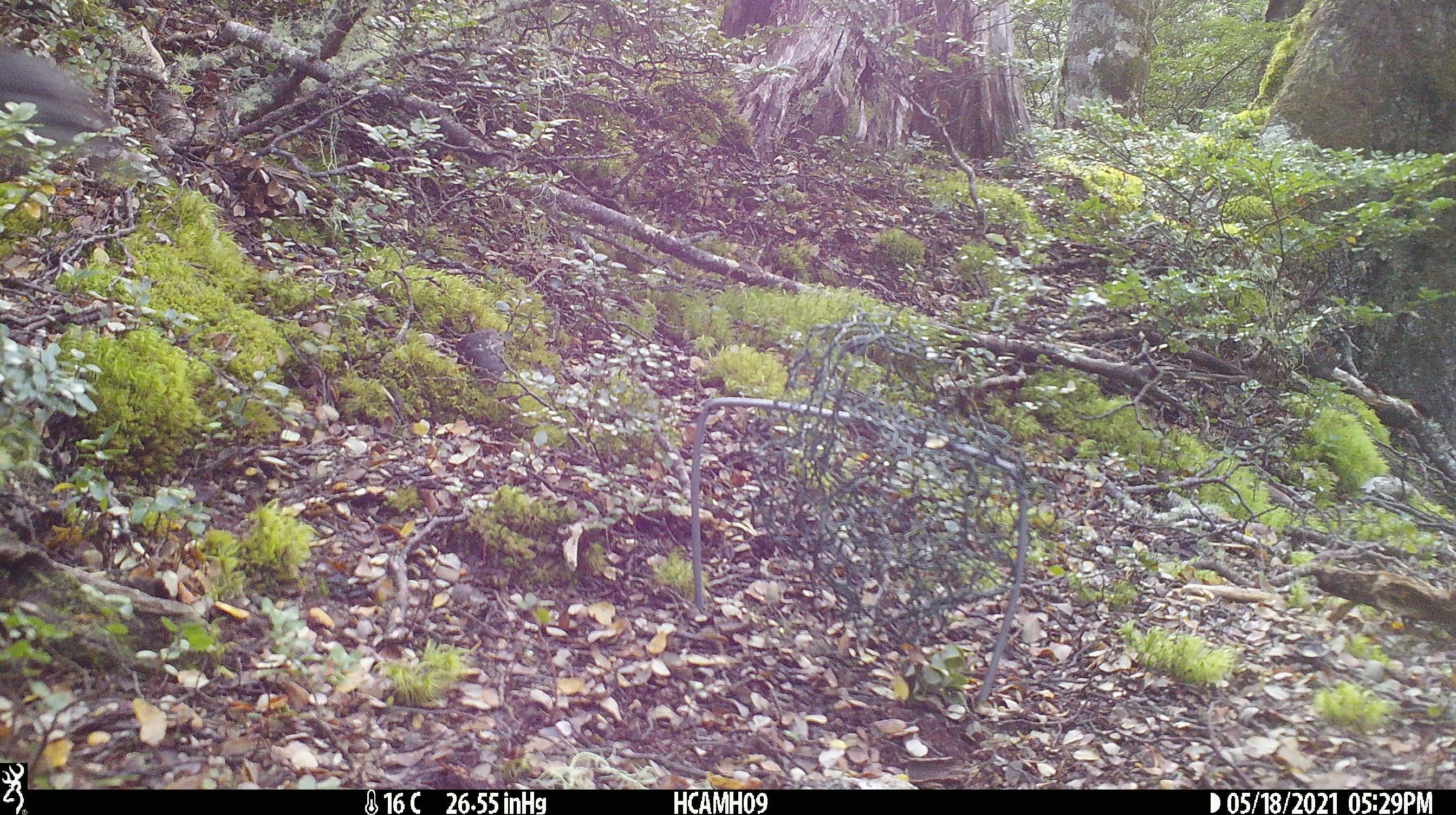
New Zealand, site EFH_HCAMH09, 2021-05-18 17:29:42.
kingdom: Animalia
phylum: Chordata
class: Aves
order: Passeriformes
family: Petroicidae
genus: Petroica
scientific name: Petroica australis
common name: new zealand robin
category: robin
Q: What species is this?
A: Robin (new zealand robin) (Petroica australis).